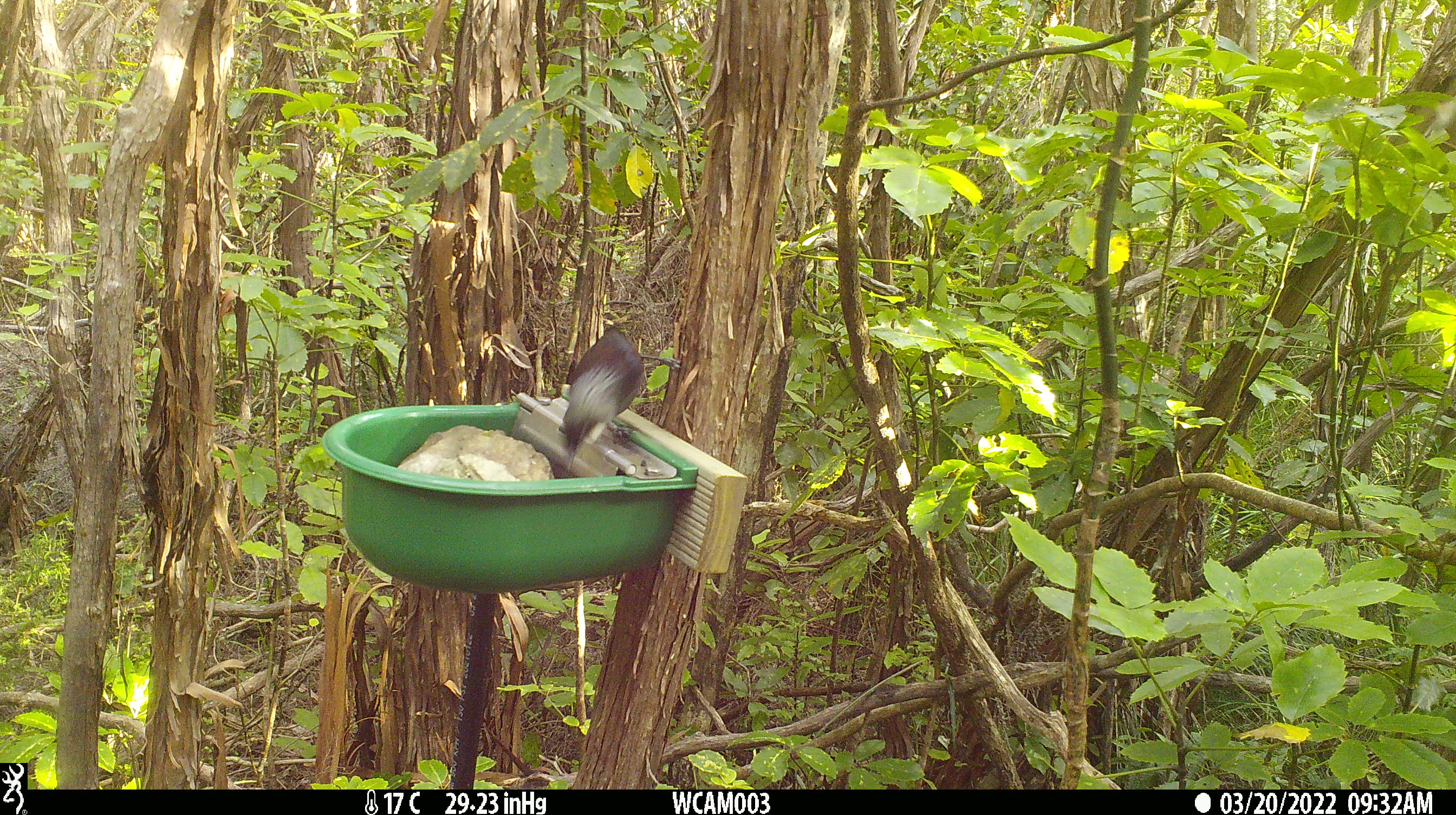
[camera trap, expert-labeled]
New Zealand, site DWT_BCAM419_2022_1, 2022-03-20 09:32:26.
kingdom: Animalia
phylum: Chordata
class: Aves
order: Passeriformes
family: Meliphagidae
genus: Prosthemadera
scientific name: Prosthemadera novaeseelandiae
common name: tui